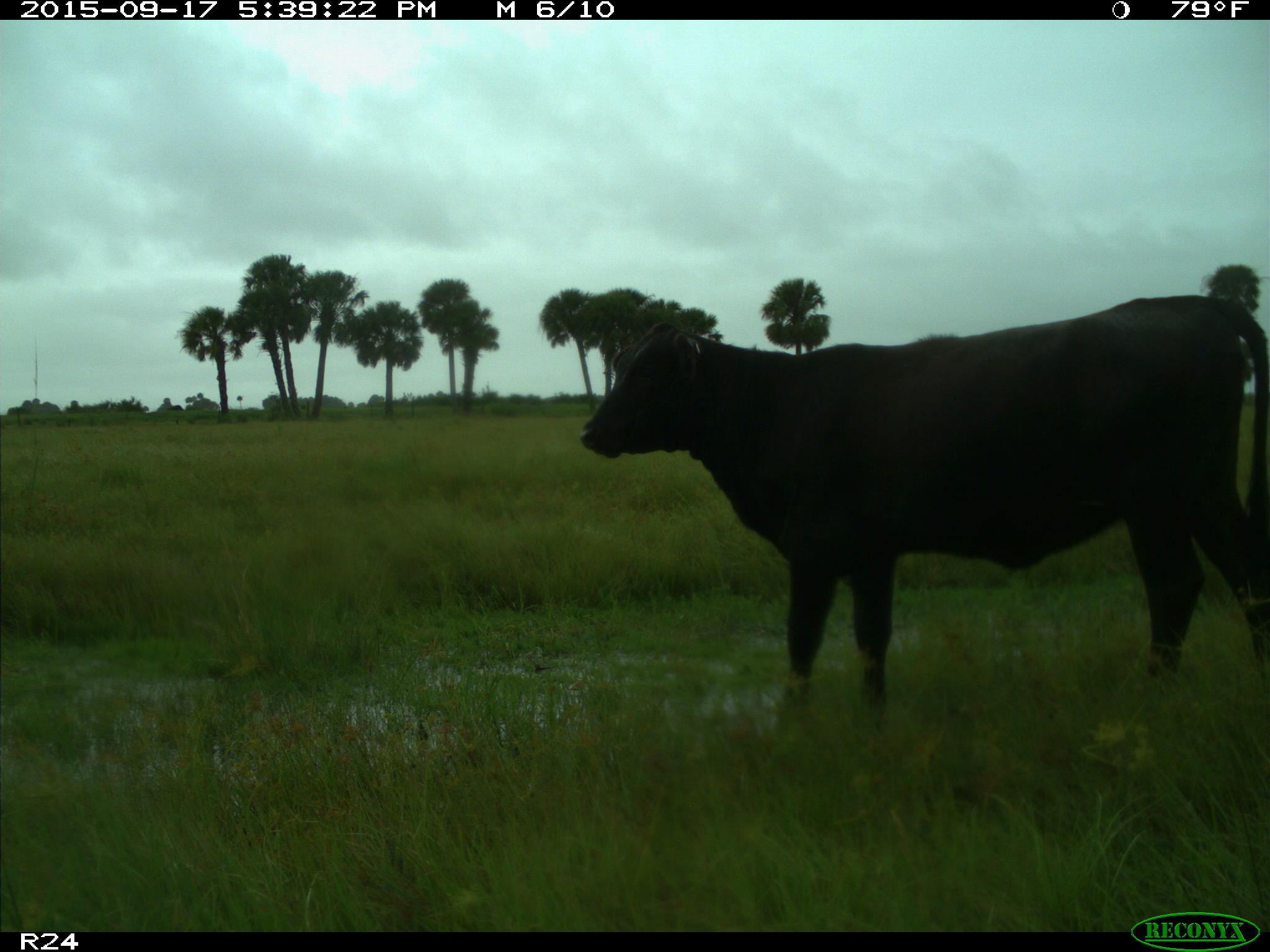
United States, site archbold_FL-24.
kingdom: Animalia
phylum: Chordata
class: Mammalia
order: Artiodactyla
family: Bovidae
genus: Bos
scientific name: Bos taurus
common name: domestic cow